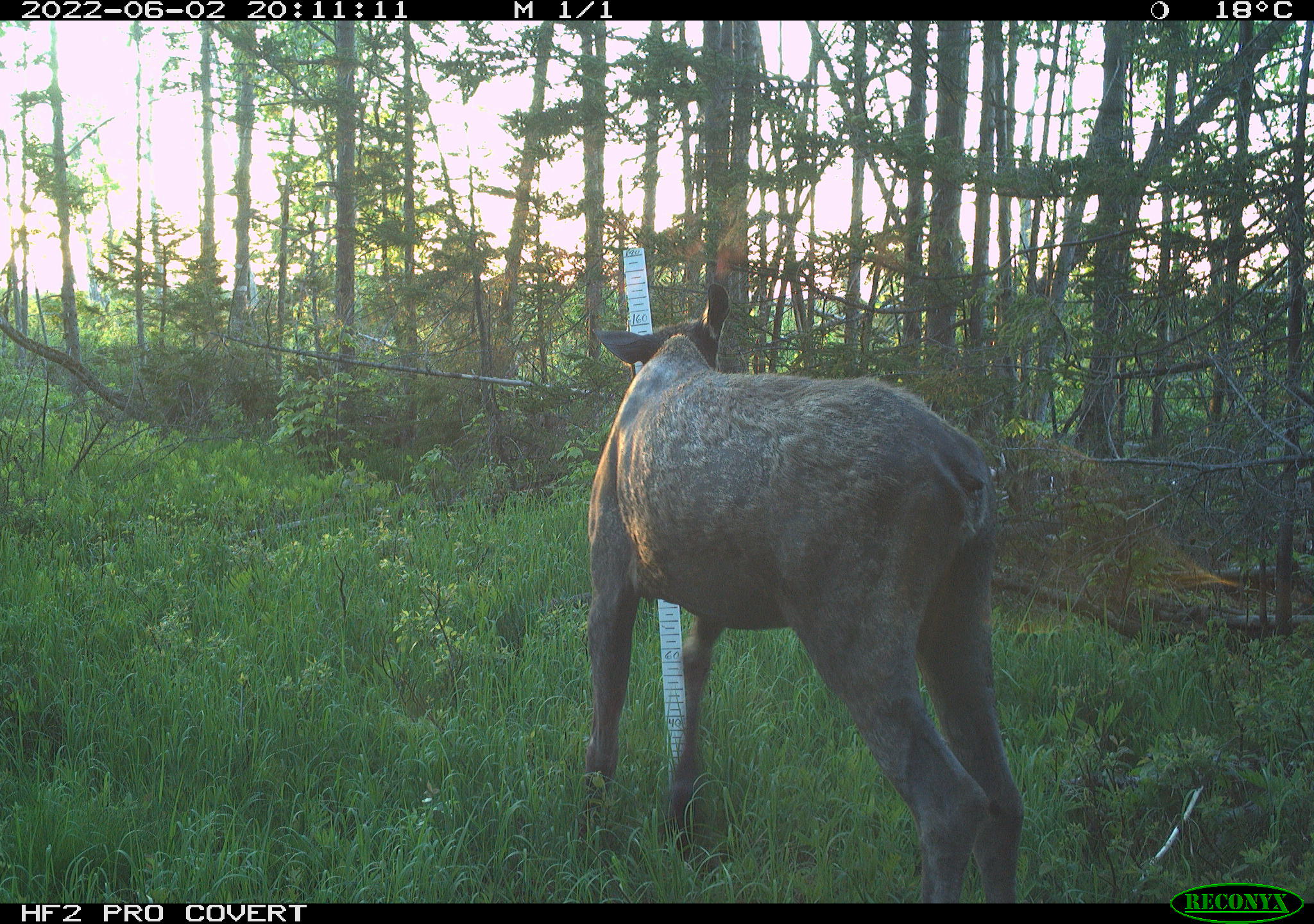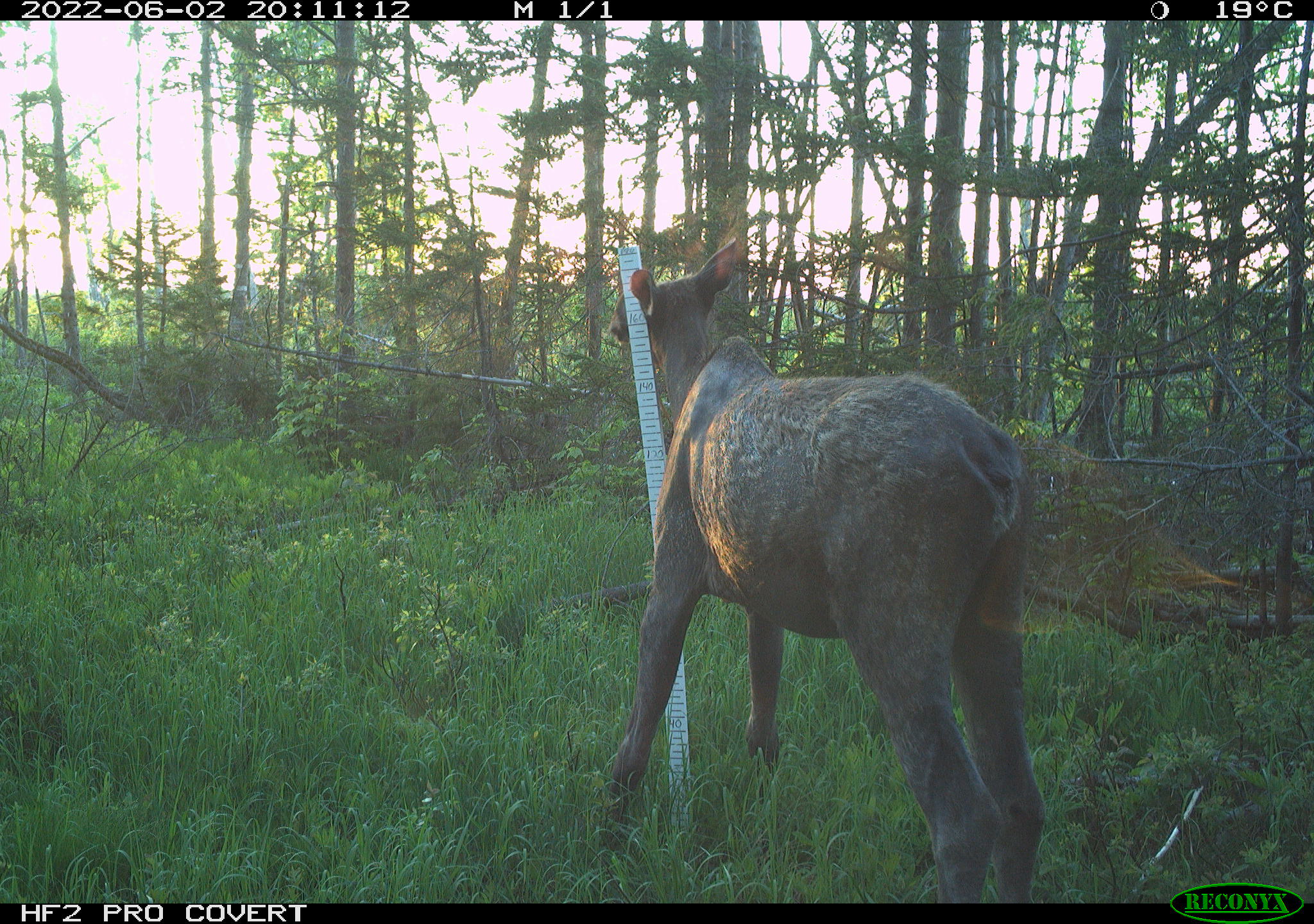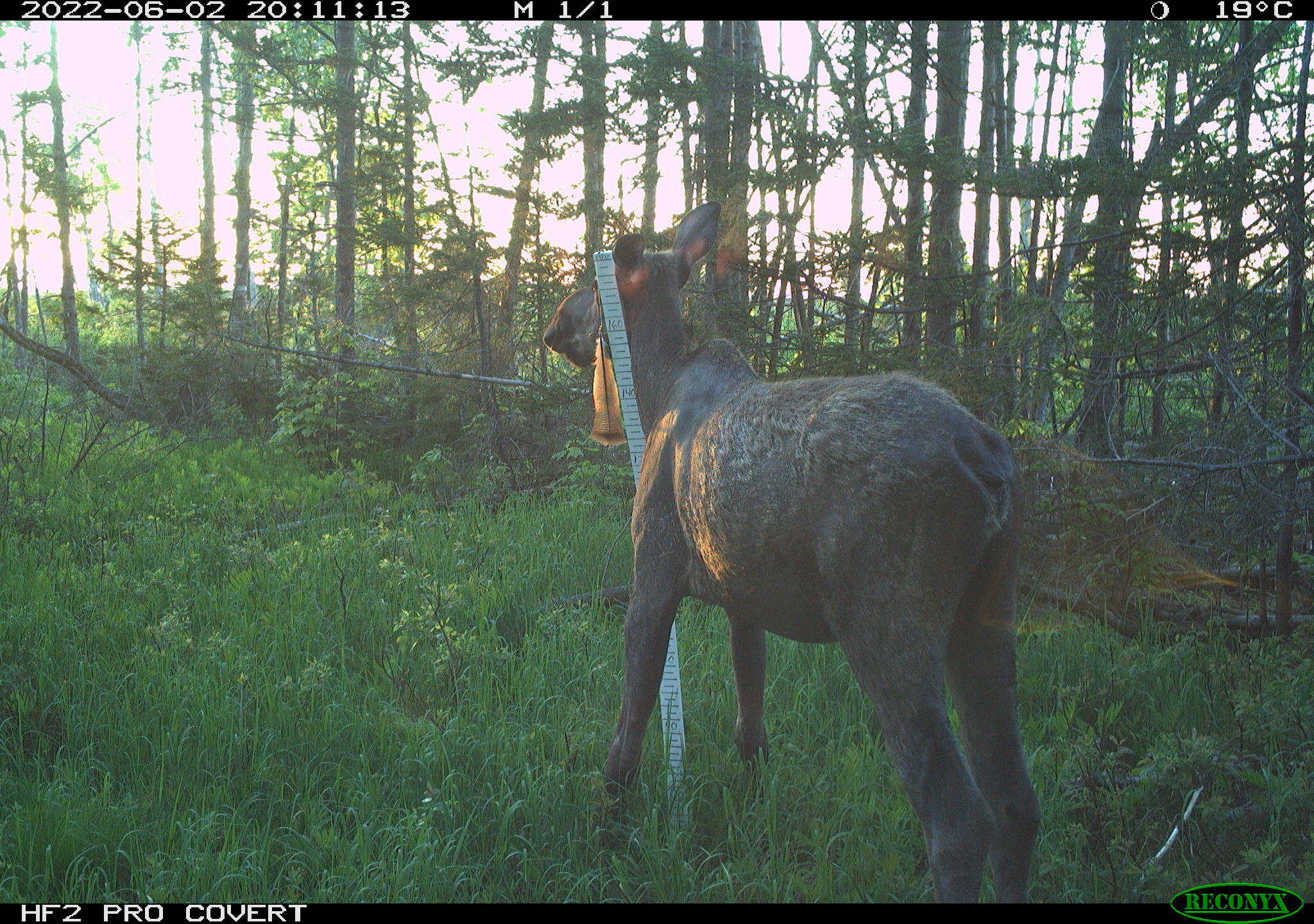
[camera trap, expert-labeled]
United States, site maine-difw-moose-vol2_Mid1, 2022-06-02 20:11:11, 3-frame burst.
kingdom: Animalia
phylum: Chordata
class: Mammalia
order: Artiodactyla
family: Cervidae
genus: Alces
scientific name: Alces alces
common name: moose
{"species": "moose (Alces alces)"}